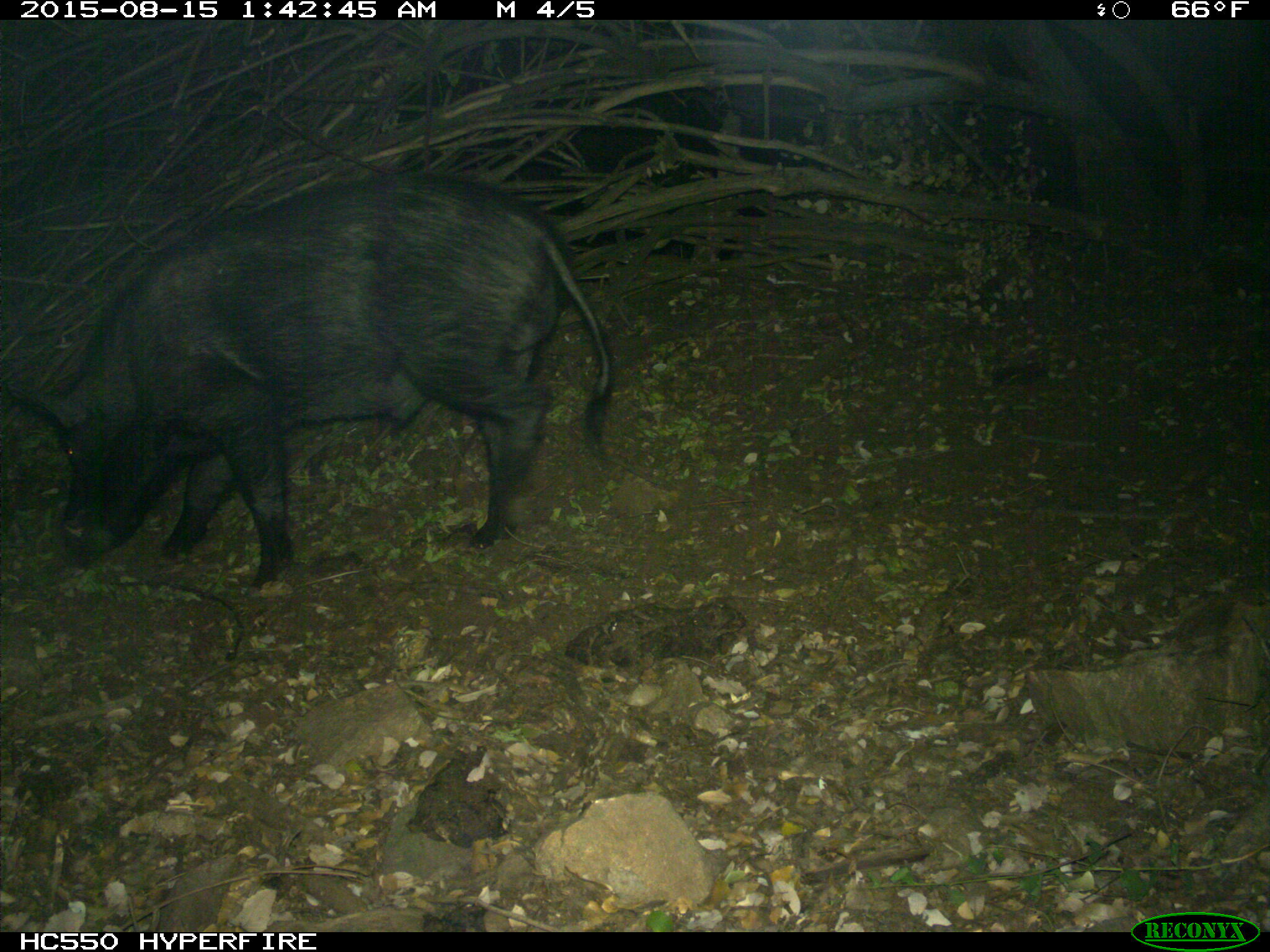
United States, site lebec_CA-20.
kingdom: Animalia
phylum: Chordata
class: Mammalia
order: Artiodactyla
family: Suidae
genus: Sus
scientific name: Sus scrofa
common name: wild boar